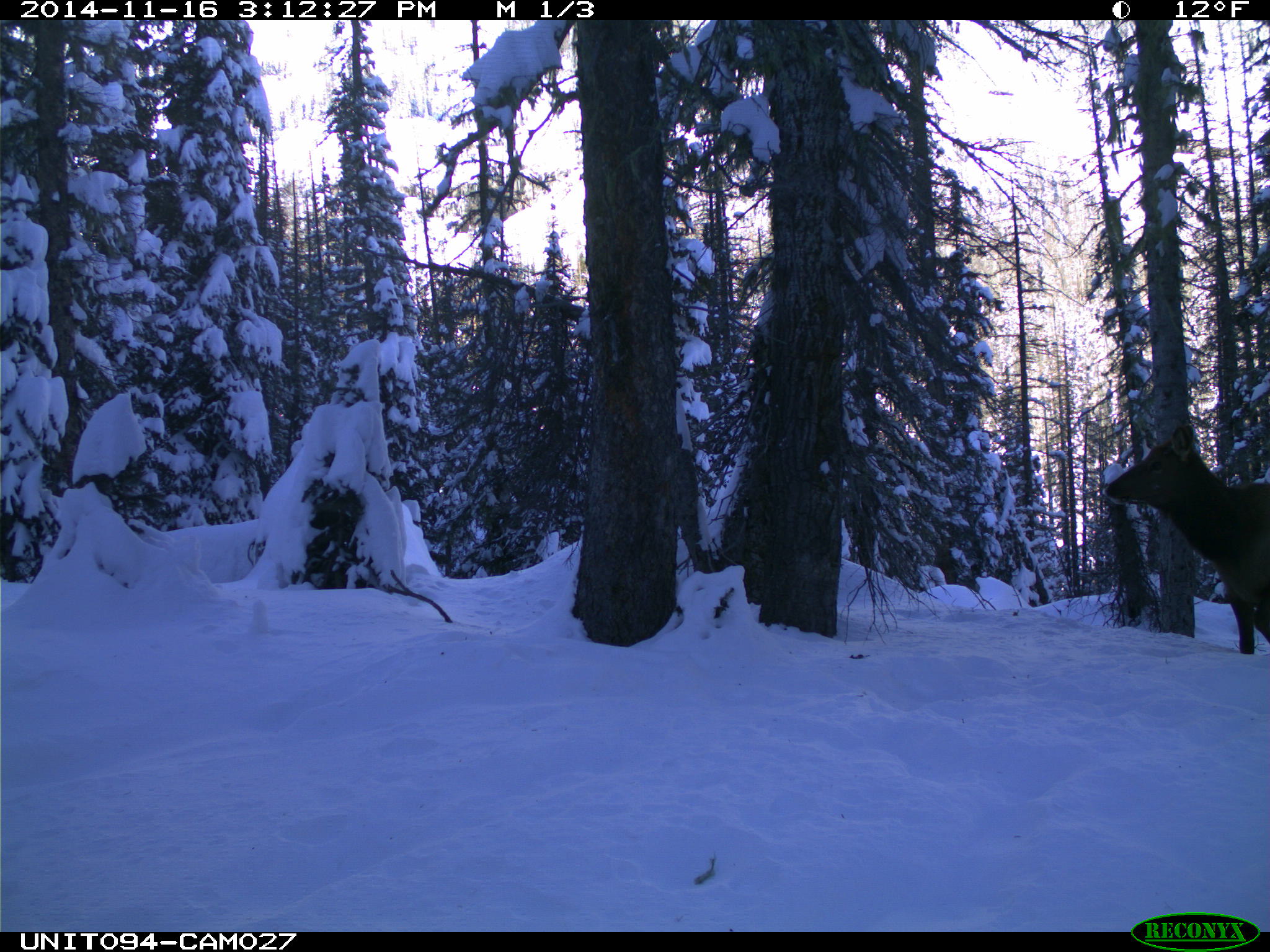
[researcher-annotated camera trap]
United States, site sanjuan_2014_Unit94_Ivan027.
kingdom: Animalia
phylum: Chordata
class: Mammalia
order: Artiodactyla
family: Cervidae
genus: Cervus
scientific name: Cervus elaphus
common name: red deer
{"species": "Cervus elaphus (red deer)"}